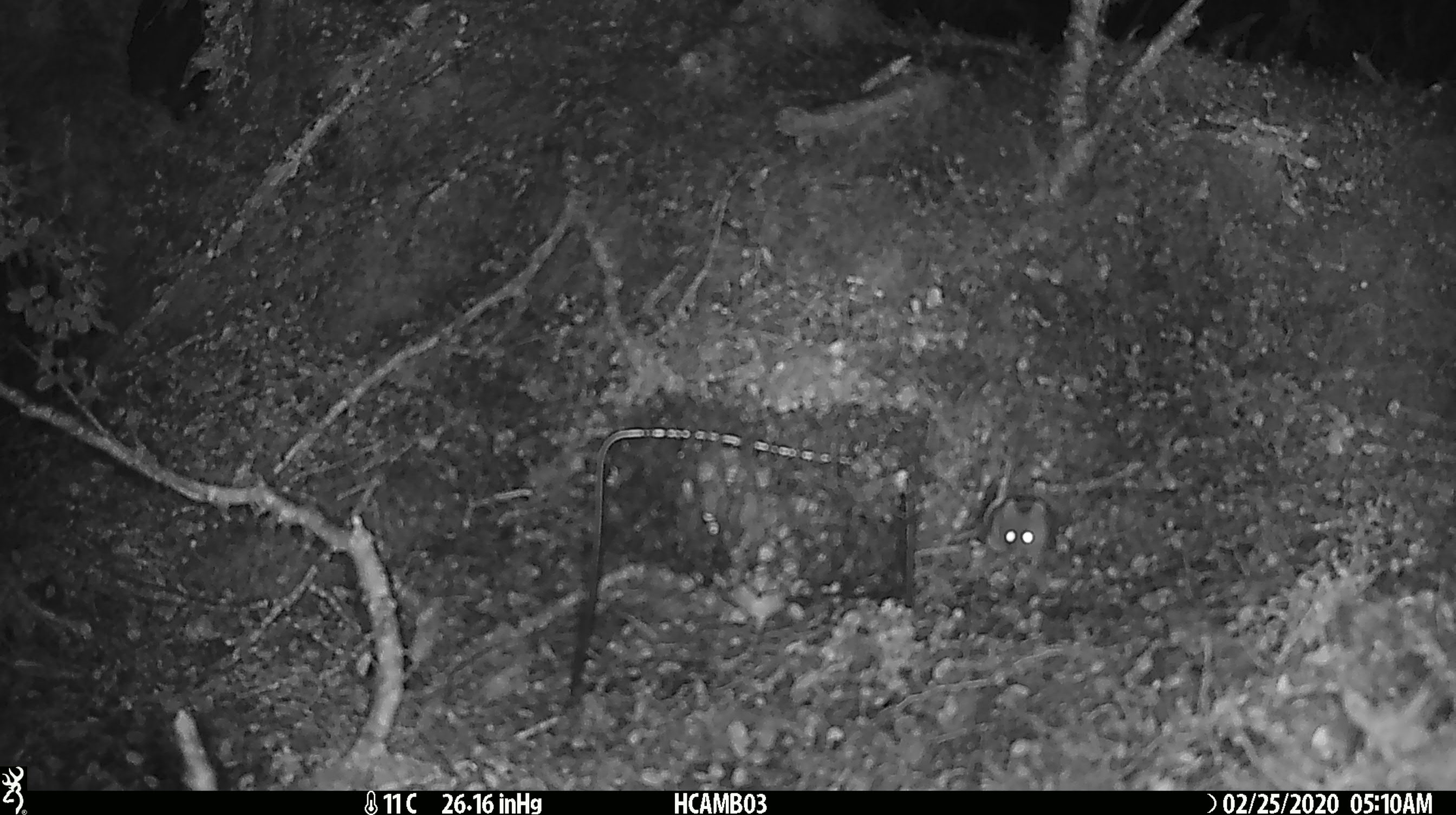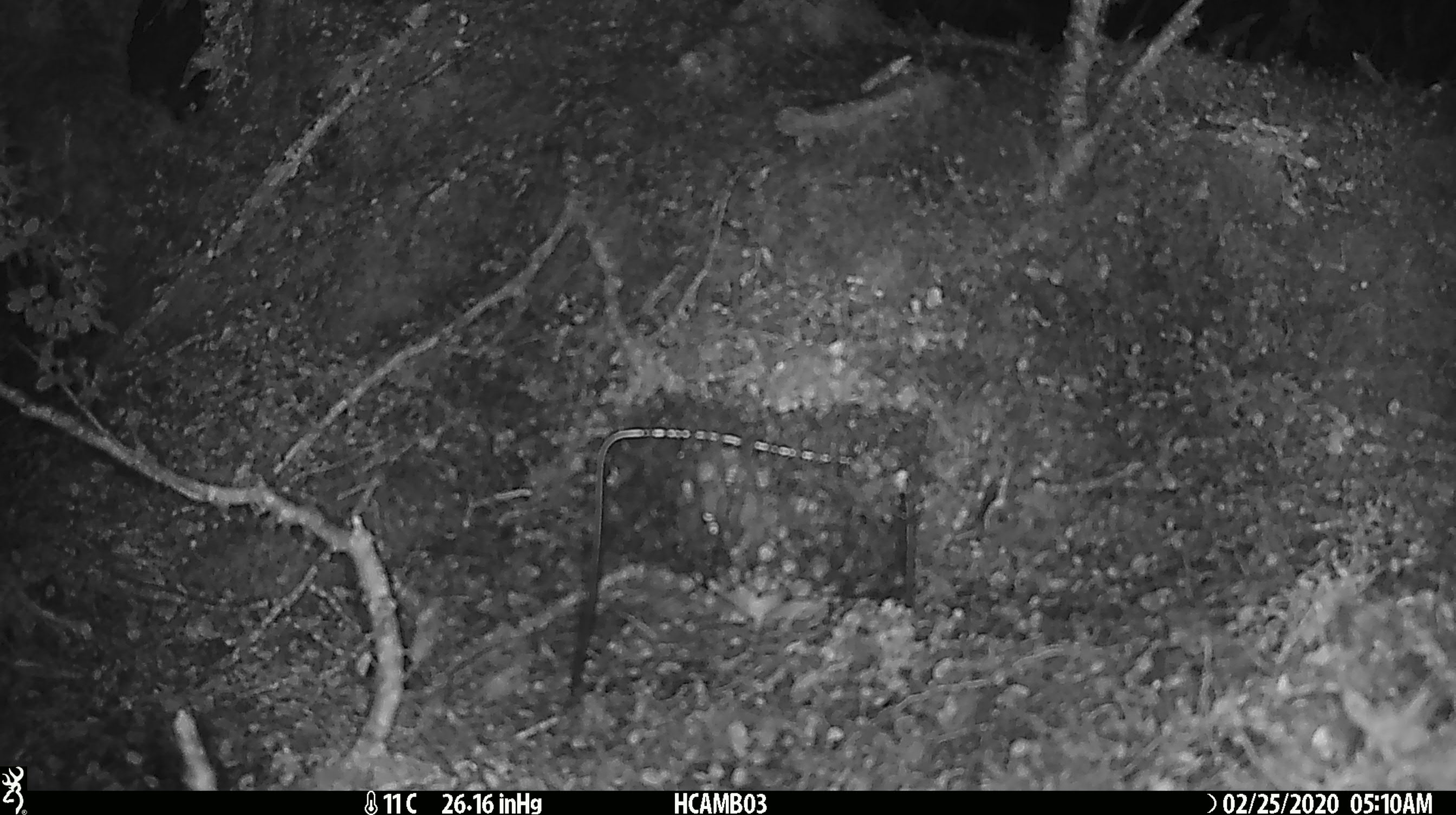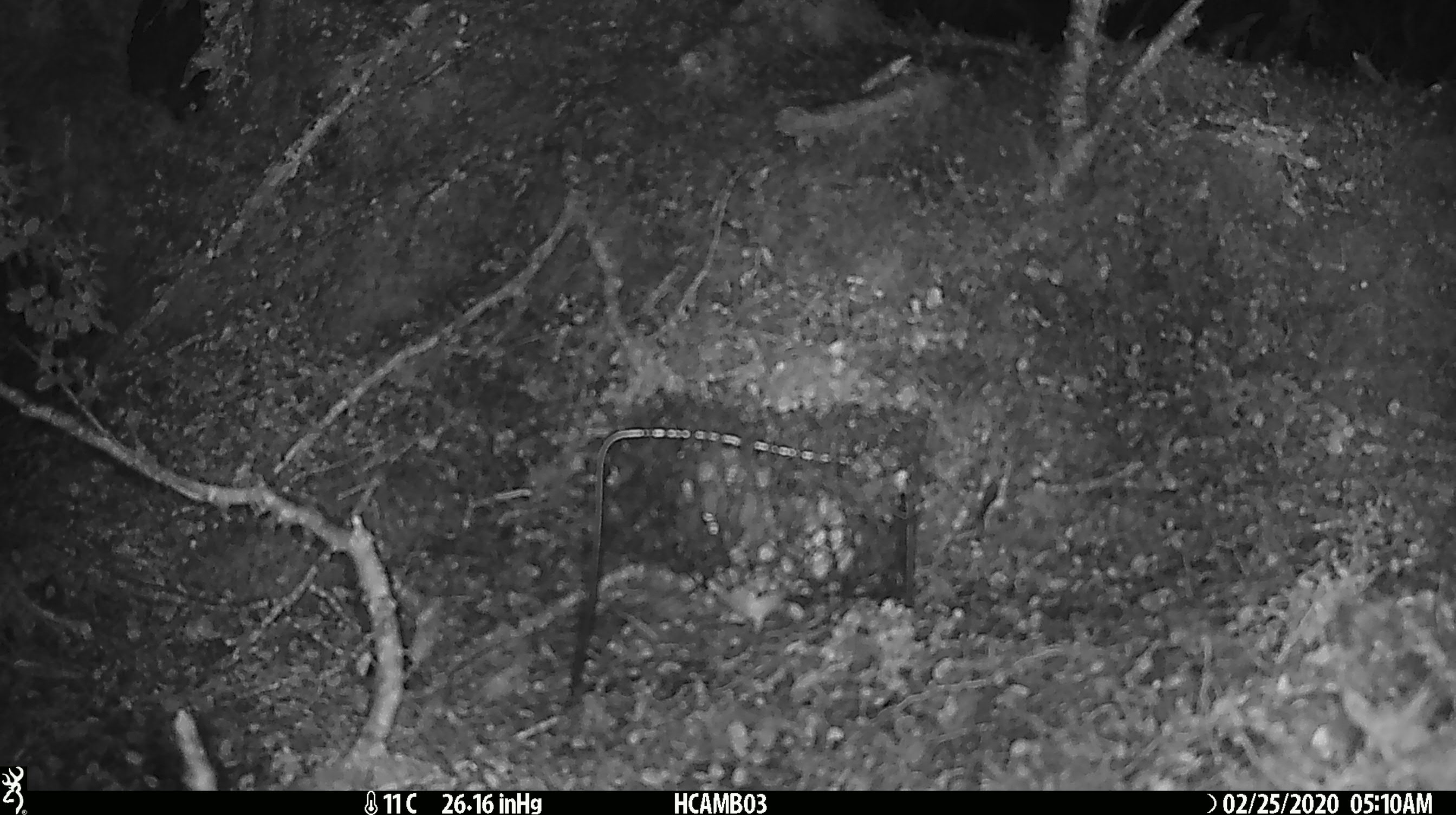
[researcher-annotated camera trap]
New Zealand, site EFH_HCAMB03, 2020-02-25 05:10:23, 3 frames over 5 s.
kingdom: Animalia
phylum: Chordata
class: Mammalia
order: Rodentia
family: Muridae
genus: Mus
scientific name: Mus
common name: mouse